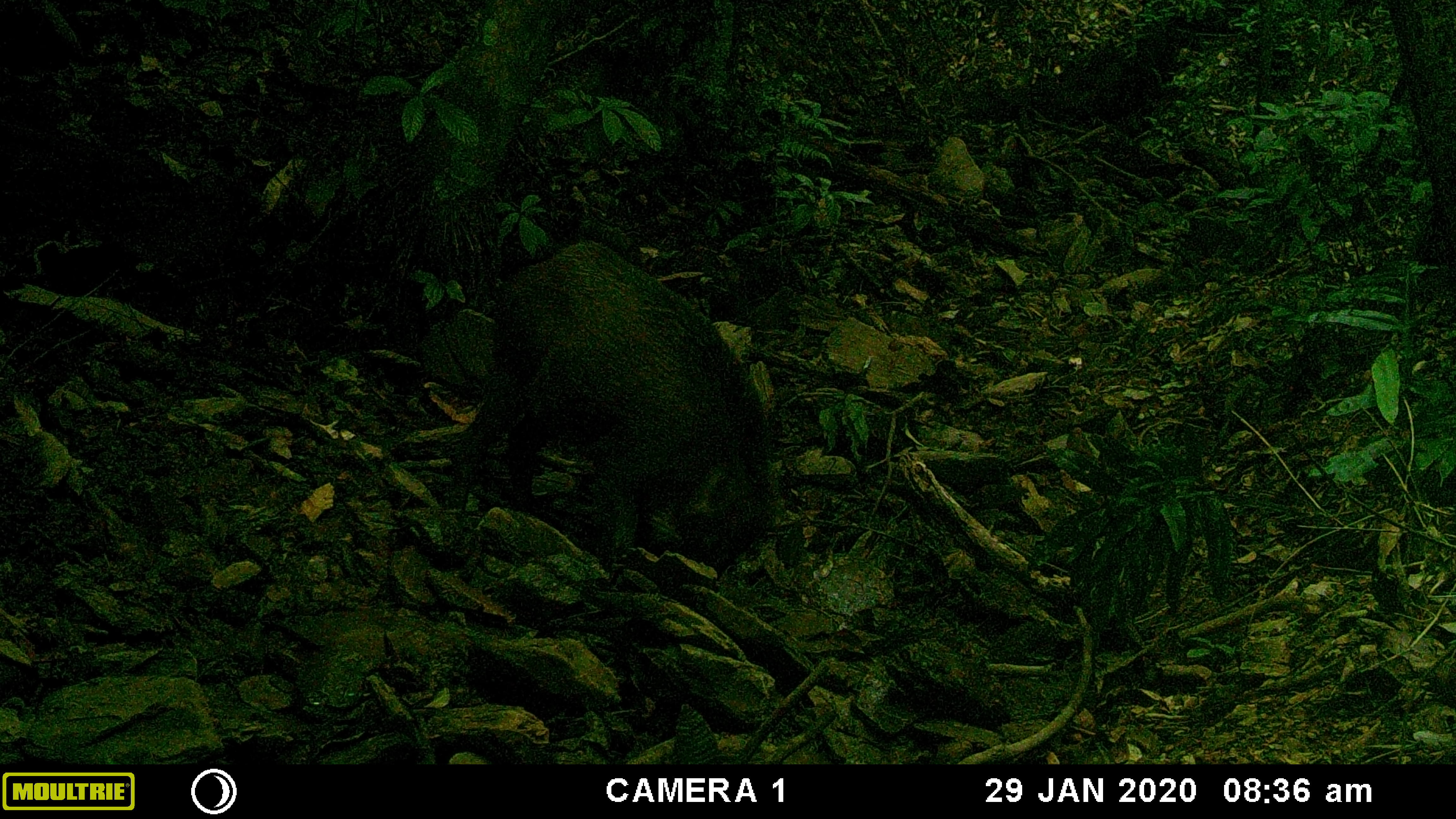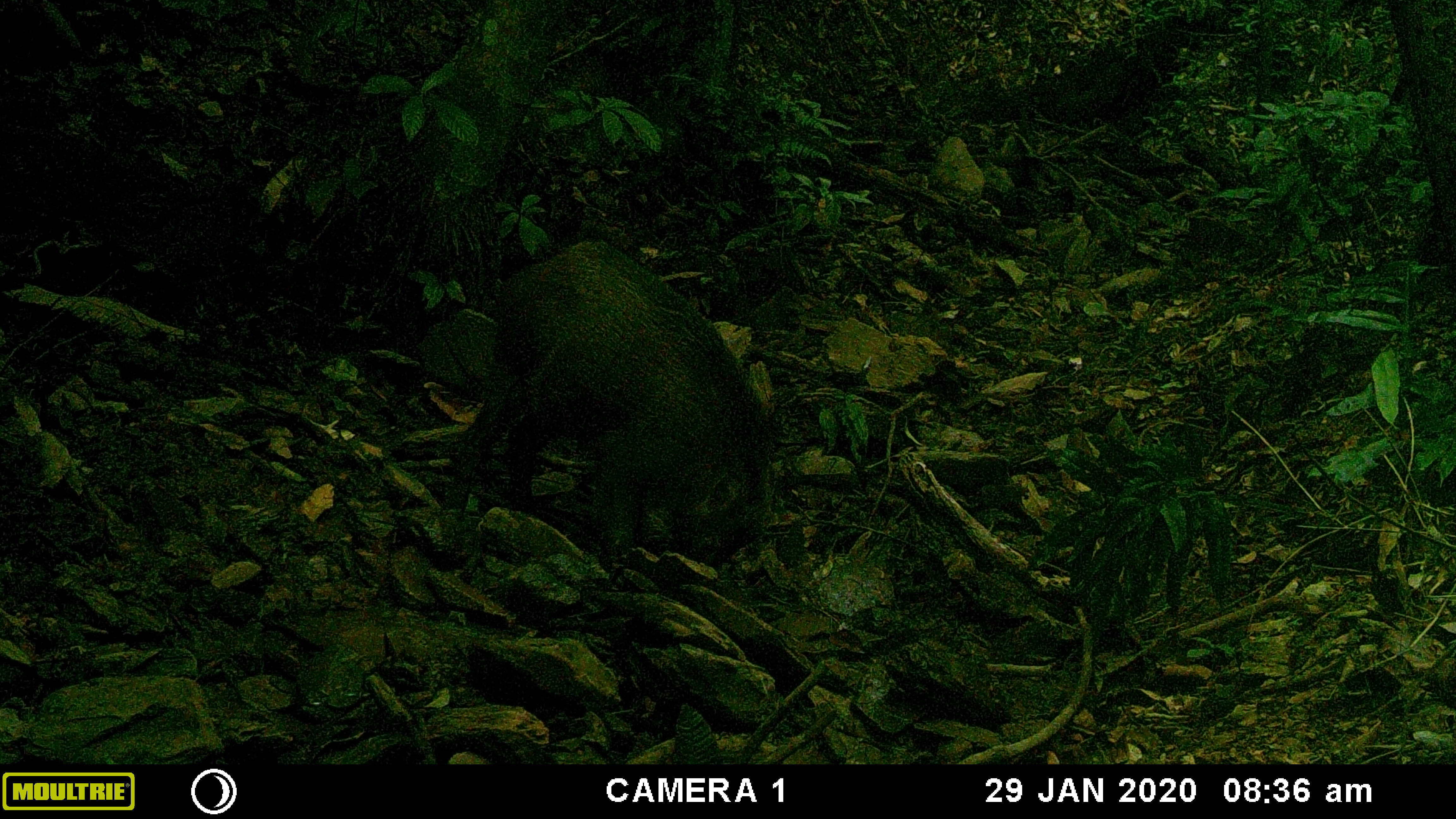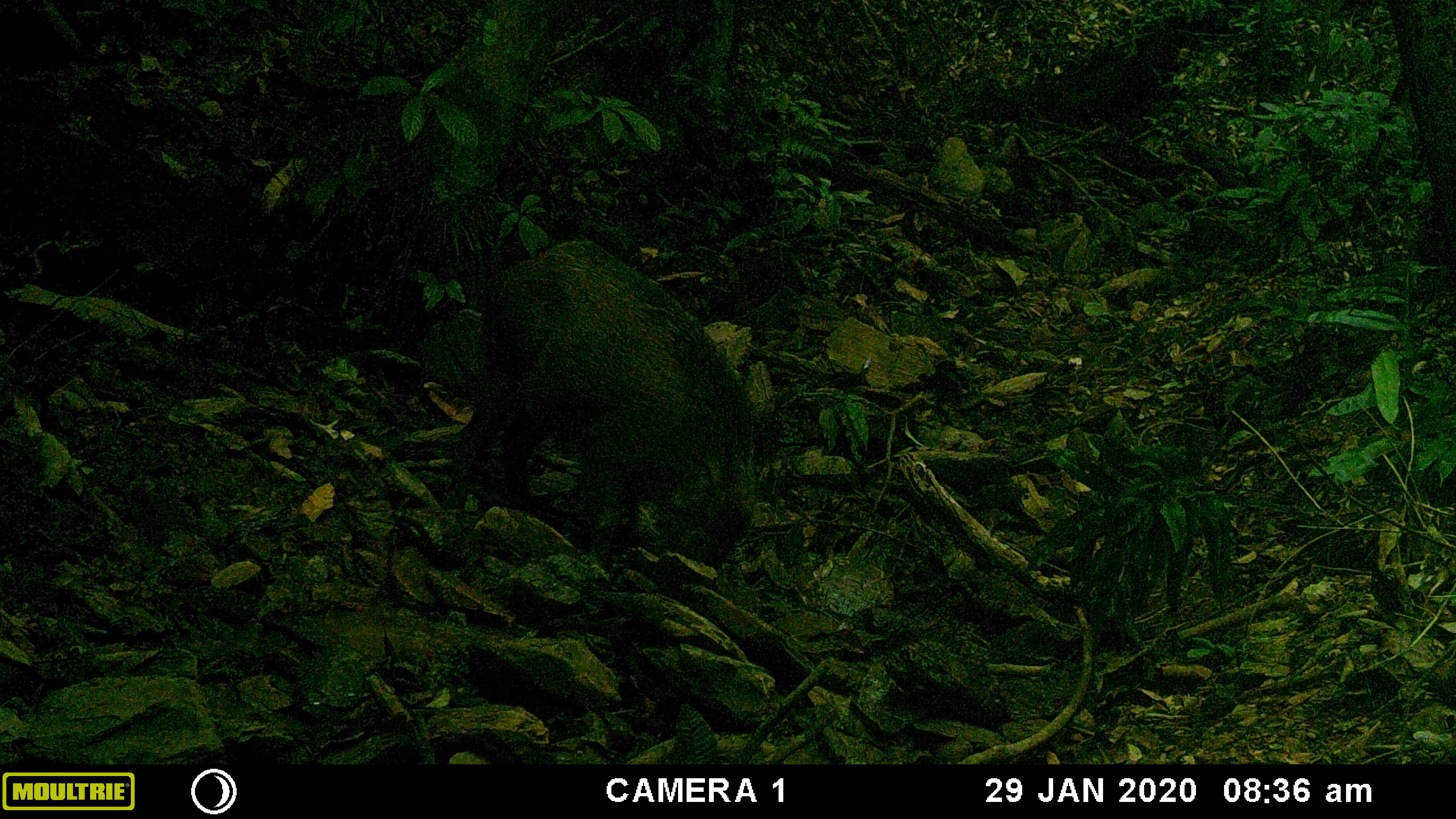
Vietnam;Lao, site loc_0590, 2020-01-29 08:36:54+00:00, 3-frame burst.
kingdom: Animalia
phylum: Chordata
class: Mammalia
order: Artiodactyla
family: Suidae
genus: Sus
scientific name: Sus scrofa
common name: eurasian wild pig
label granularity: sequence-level